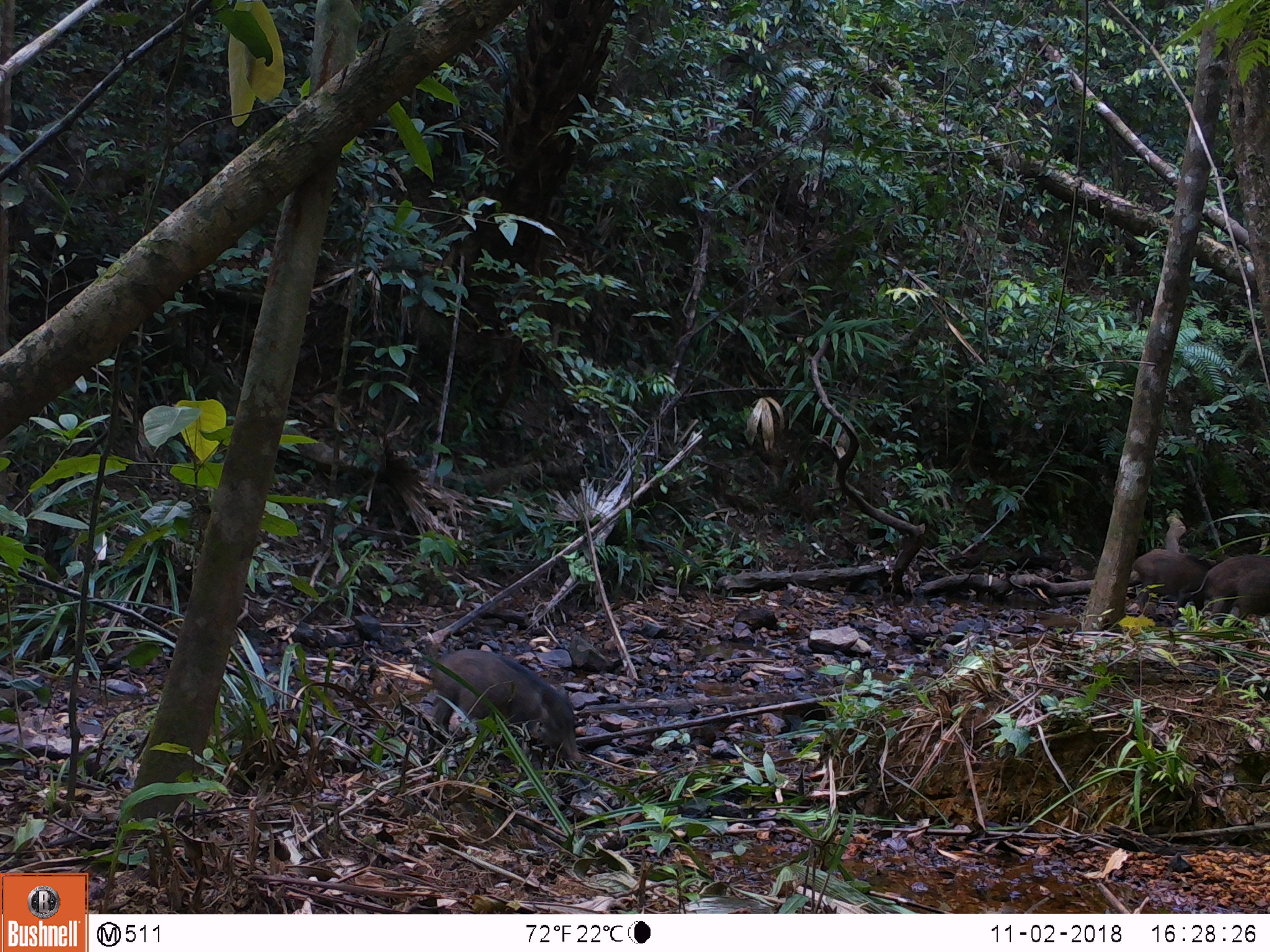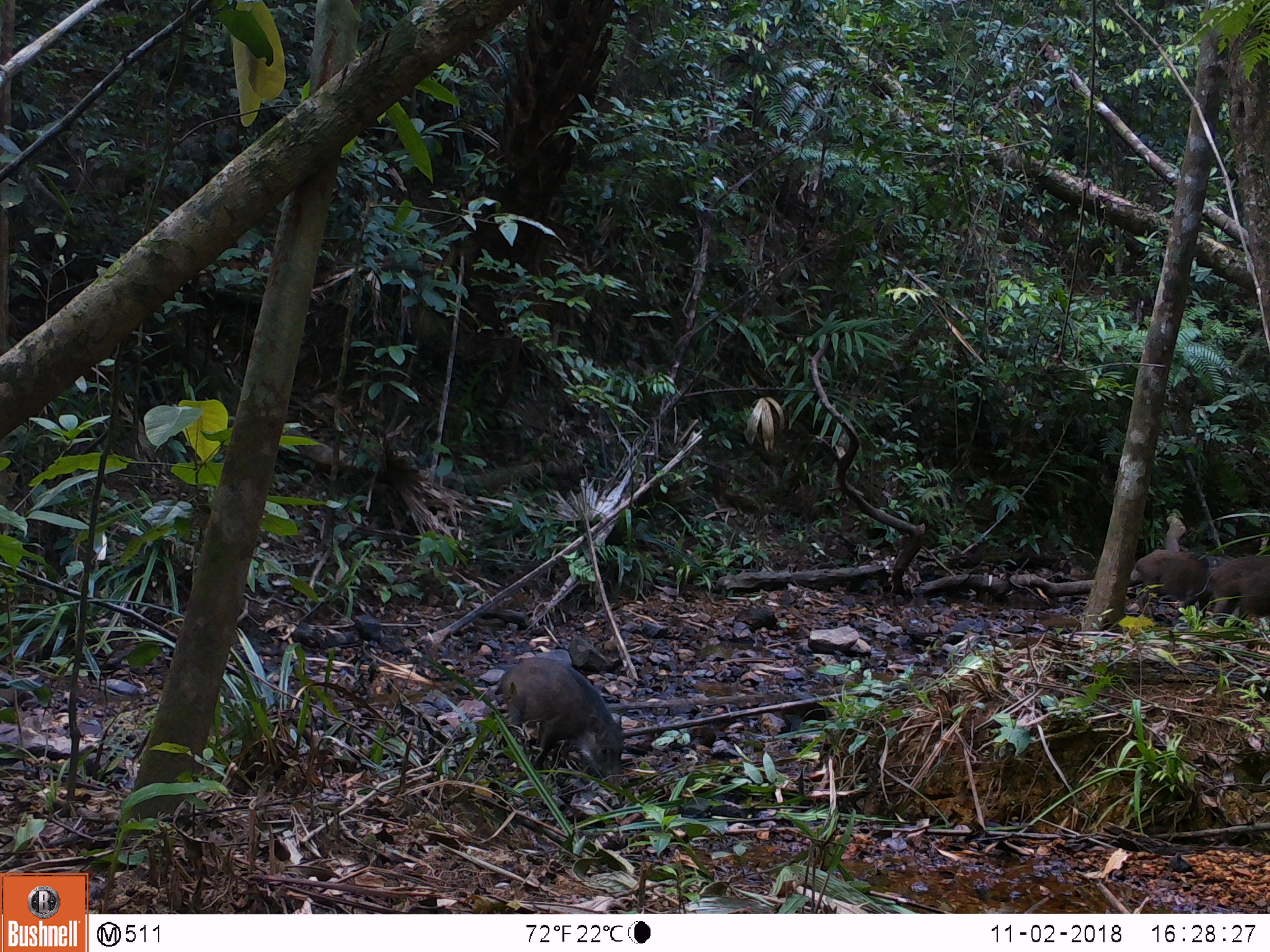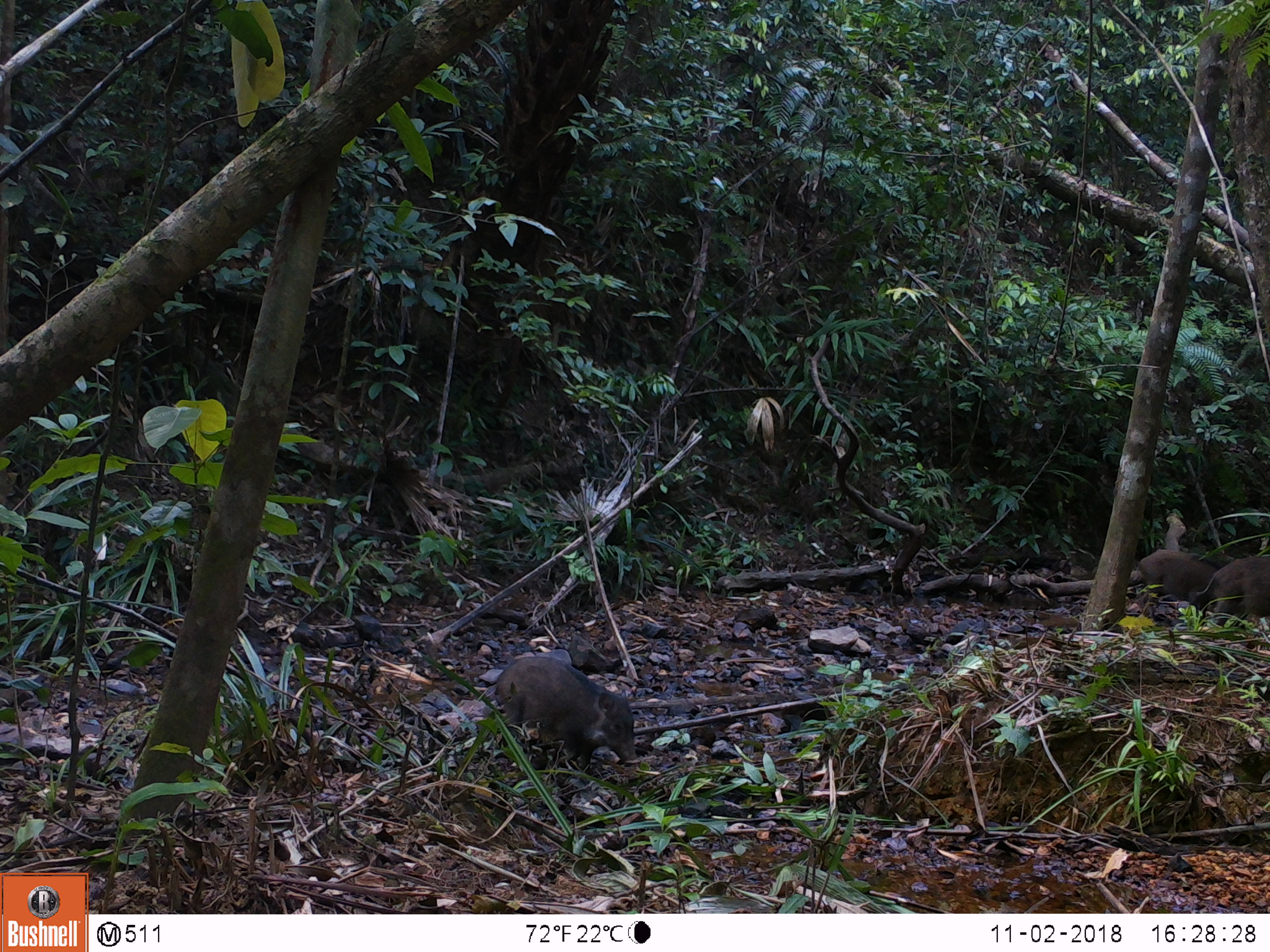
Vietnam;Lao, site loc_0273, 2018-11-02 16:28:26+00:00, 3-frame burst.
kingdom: Animalia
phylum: Chordata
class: Mammalia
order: Artiodactyla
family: Suidae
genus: Sus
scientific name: Sus scrofa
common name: eurasian wild pig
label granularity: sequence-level